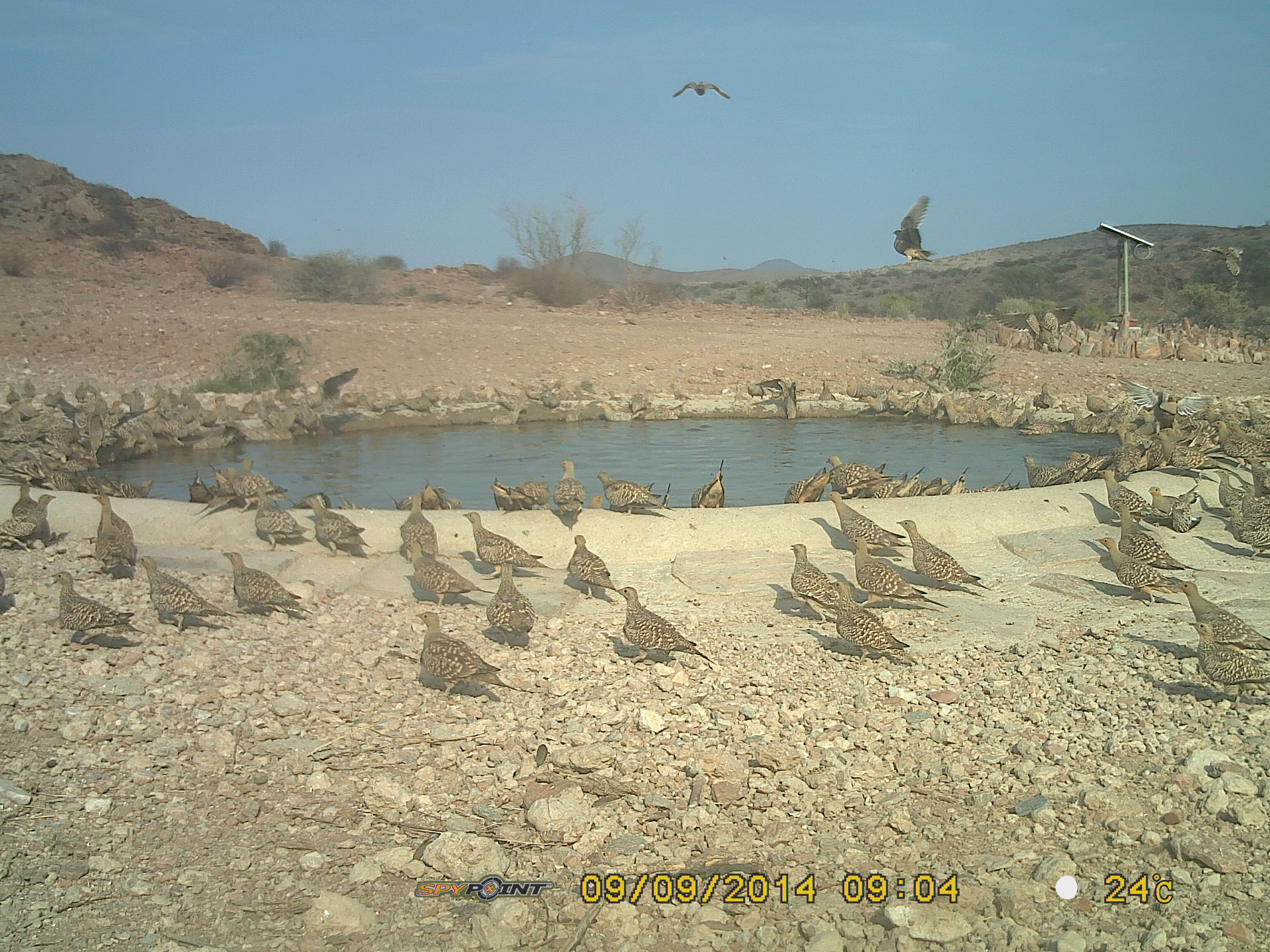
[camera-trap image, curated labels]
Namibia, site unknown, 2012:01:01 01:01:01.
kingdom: Animalia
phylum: Chordata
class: Aves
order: Pterocliformes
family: Pteroclidae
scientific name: Pteroclidae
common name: sandgrouse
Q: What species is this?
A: Pteroclidae (sandgrouse).